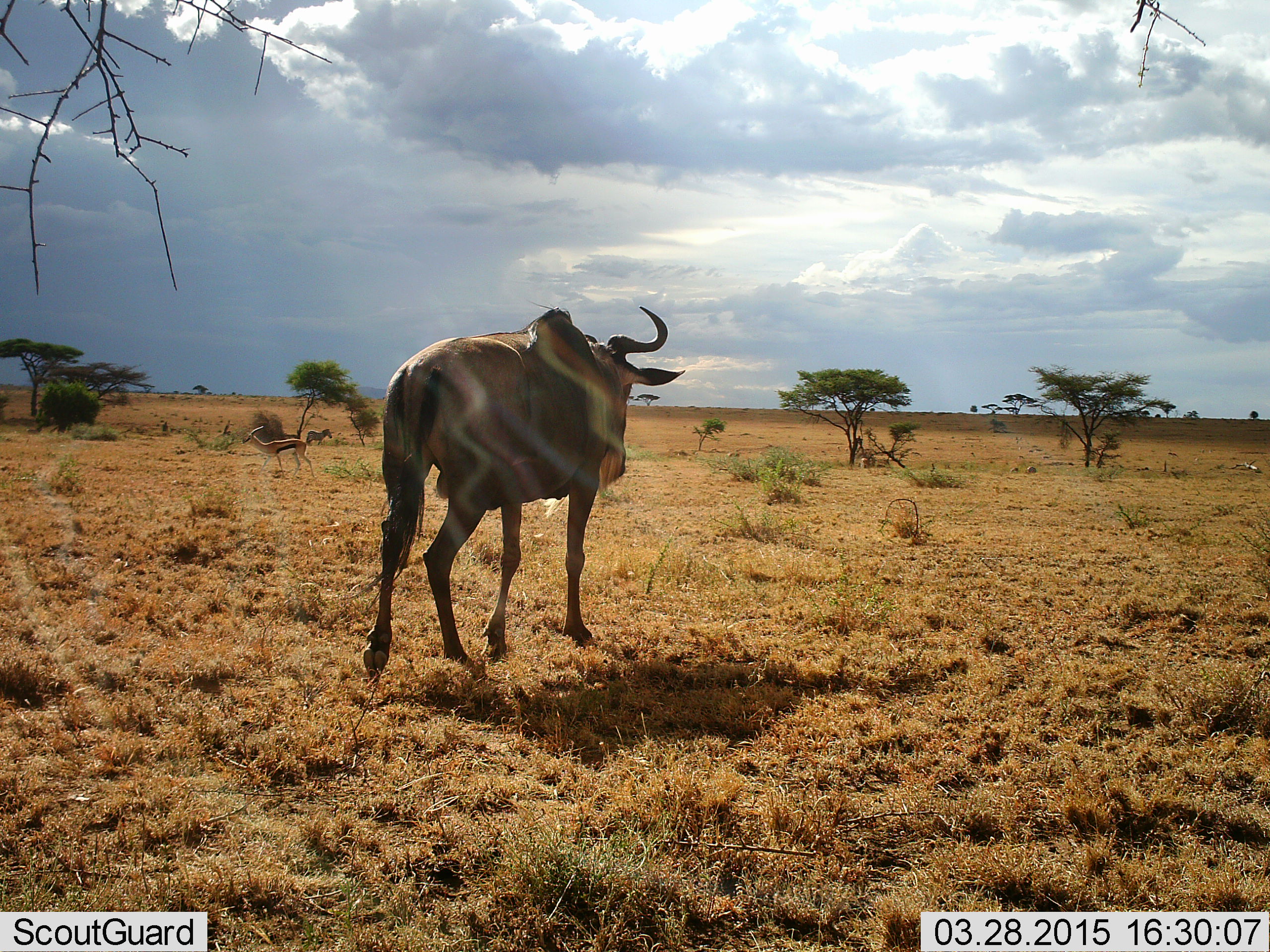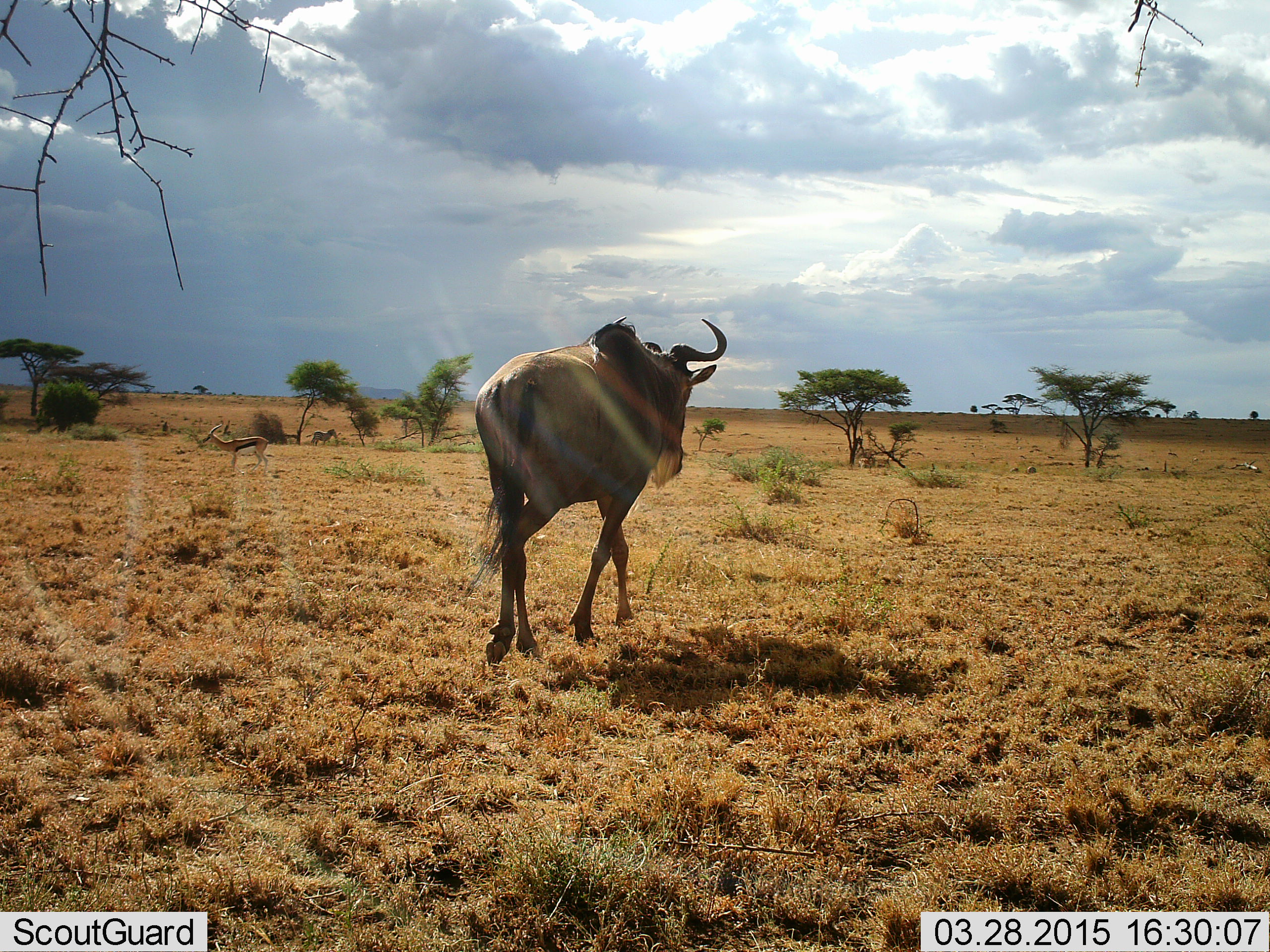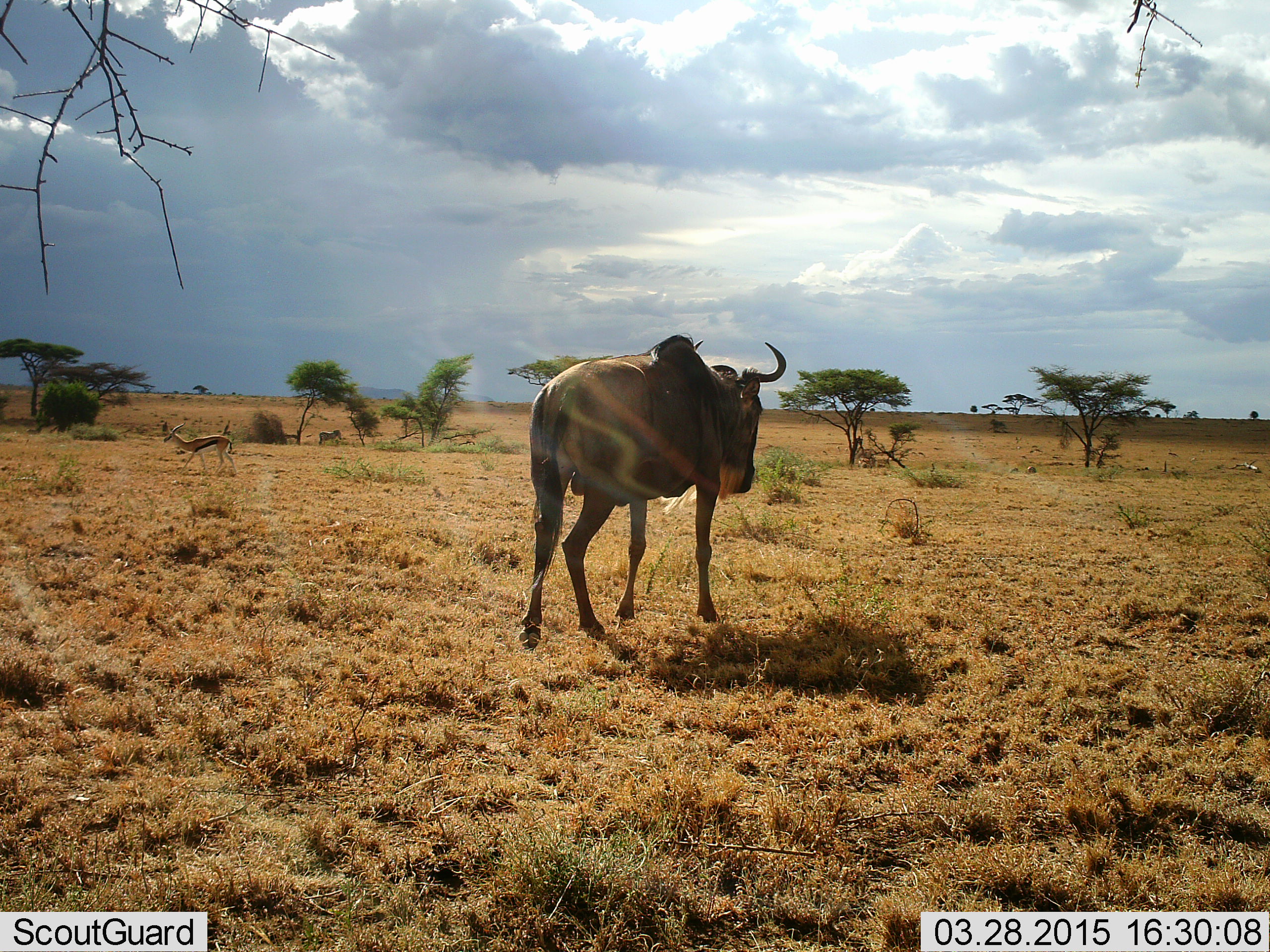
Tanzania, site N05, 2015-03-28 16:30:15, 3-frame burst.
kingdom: Animalia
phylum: Chordata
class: Mammalia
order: Artiodactyla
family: Bovidae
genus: Eudorcas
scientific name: Eudorcas thomsonii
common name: thomson's gazelle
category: gazellethomsons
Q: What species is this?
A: Gazellethomsons (thomson's gazelle) (Eudorcas thomsonii).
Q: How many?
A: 1.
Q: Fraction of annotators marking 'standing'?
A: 17%.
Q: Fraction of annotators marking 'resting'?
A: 0%.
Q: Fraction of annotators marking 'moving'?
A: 83%.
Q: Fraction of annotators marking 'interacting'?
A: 0%.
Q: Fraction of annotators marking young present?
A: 0%.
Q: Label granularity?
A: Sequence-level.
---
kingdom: Animalia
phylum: Chordata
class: Mammalia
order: Artiodactyla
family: Bovidae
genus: Connochaetes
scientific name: Connochaetes taurinus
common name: blue wildebeest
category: wildebeest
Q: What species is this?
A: Wildebeest (blue wildebeest) (Connochaetes taurinus).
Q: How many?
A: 1.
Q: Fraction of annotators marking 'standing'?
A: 0%.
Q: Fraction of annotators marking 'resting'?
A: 0%.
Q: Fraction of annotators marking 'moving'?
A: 100%.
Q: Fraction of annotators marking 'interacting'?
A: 0%.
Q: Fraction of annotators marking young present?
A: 0%.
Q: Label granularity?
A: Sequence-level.